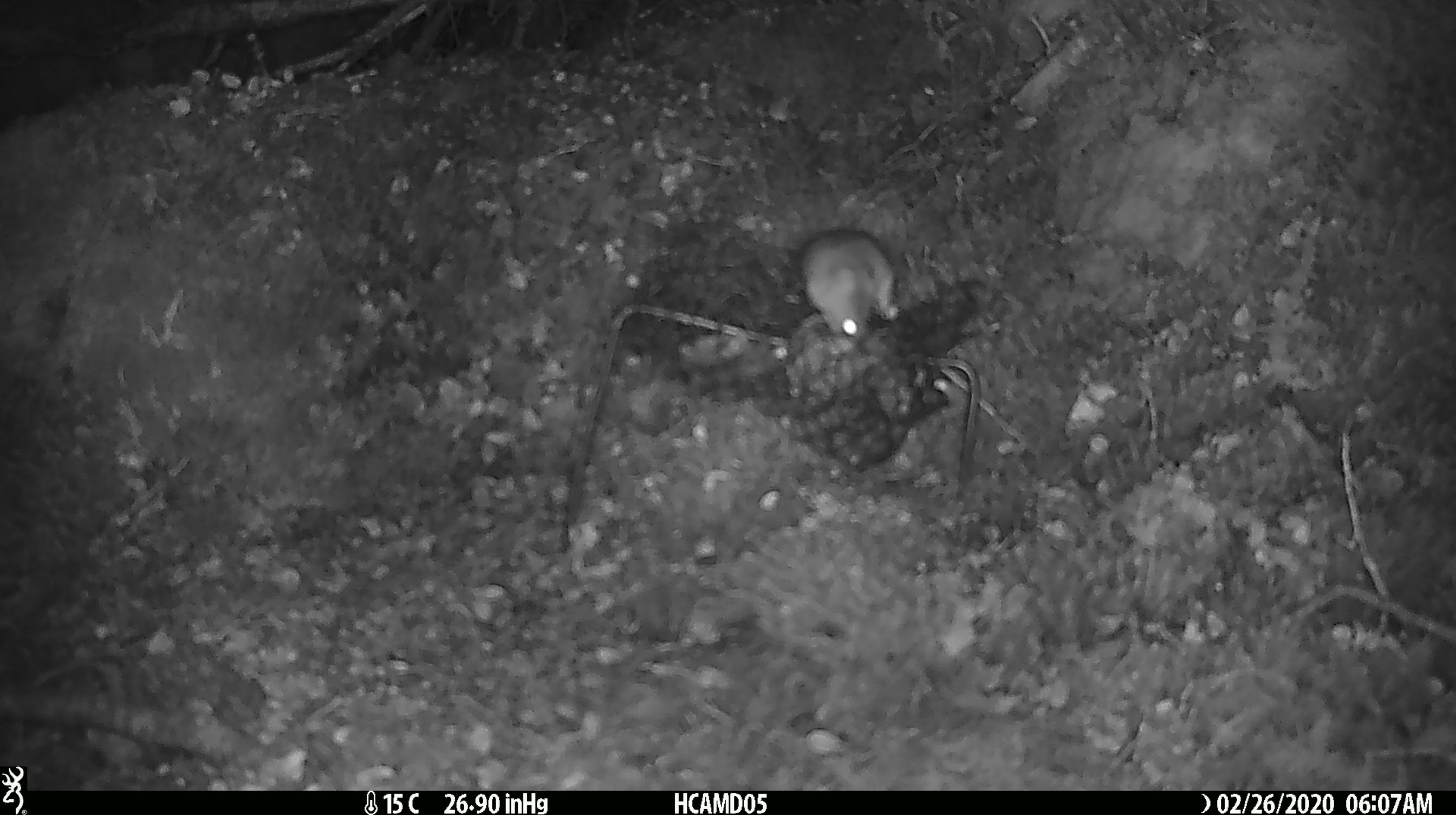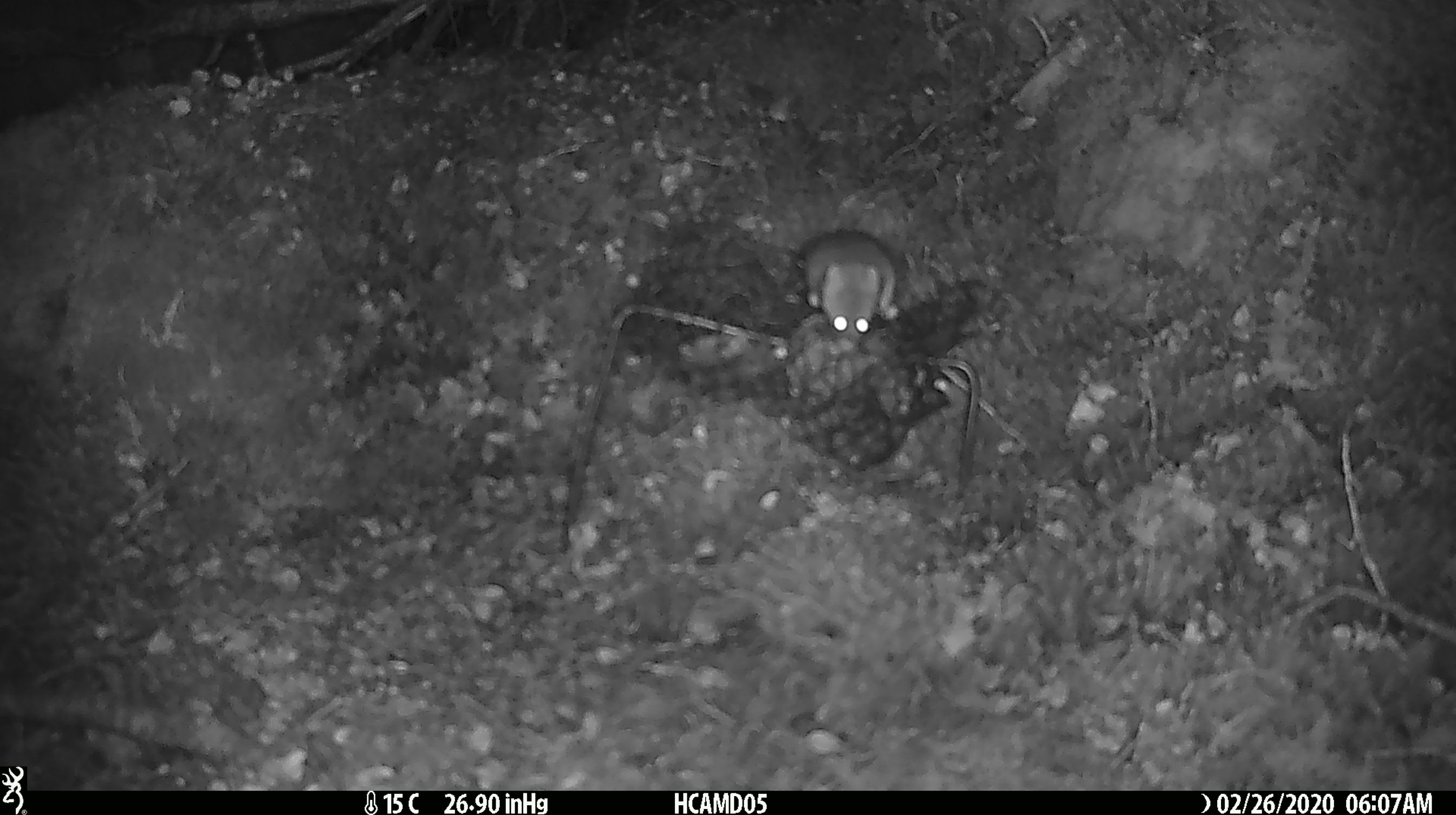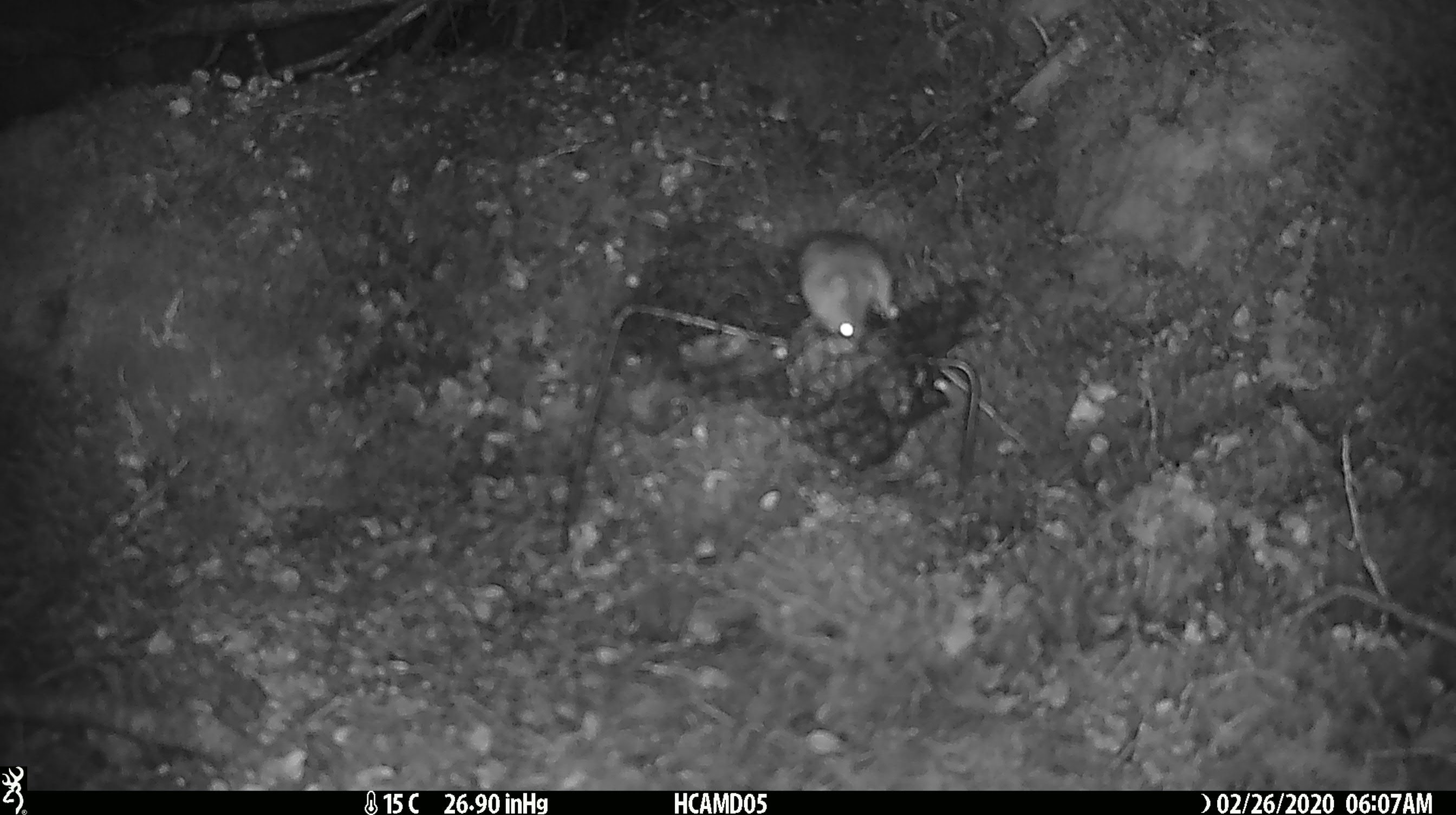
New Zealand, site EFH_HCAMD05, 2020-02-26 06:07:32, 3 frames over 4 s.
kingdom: Animalia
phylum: Chordata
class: Mammalia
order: Rodentia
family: Muridae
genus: Mus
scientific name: Mus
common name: mouse